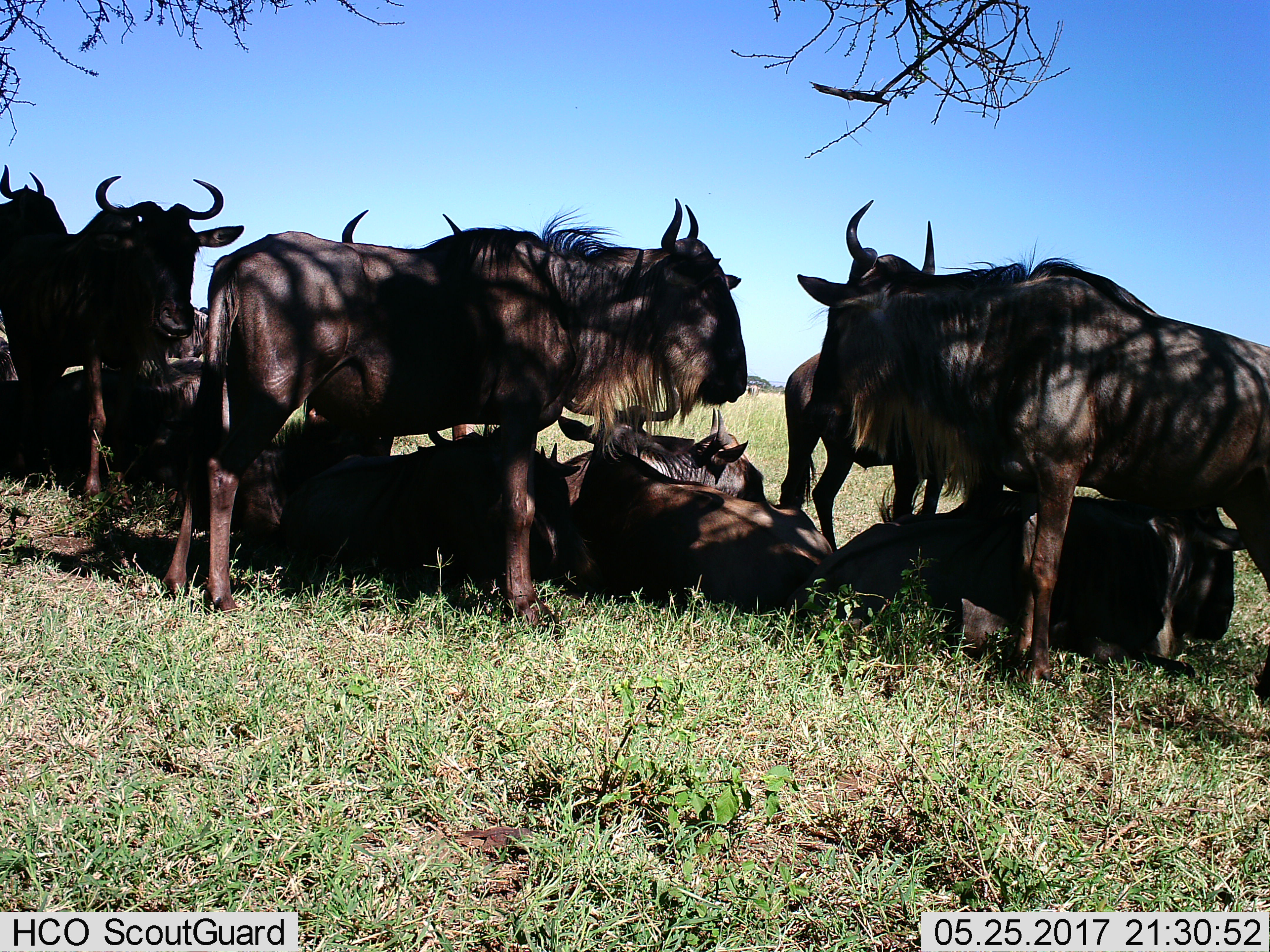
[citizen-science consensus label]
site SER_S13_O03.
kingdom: Animalia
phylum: Chordata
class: Mammalia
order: Artiodactyla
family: Bovidae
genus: Connochaetes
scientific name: Connochaetes taurinus taurinus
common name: blue wildebeest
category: wildebeestblue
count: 11-50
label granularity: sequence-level